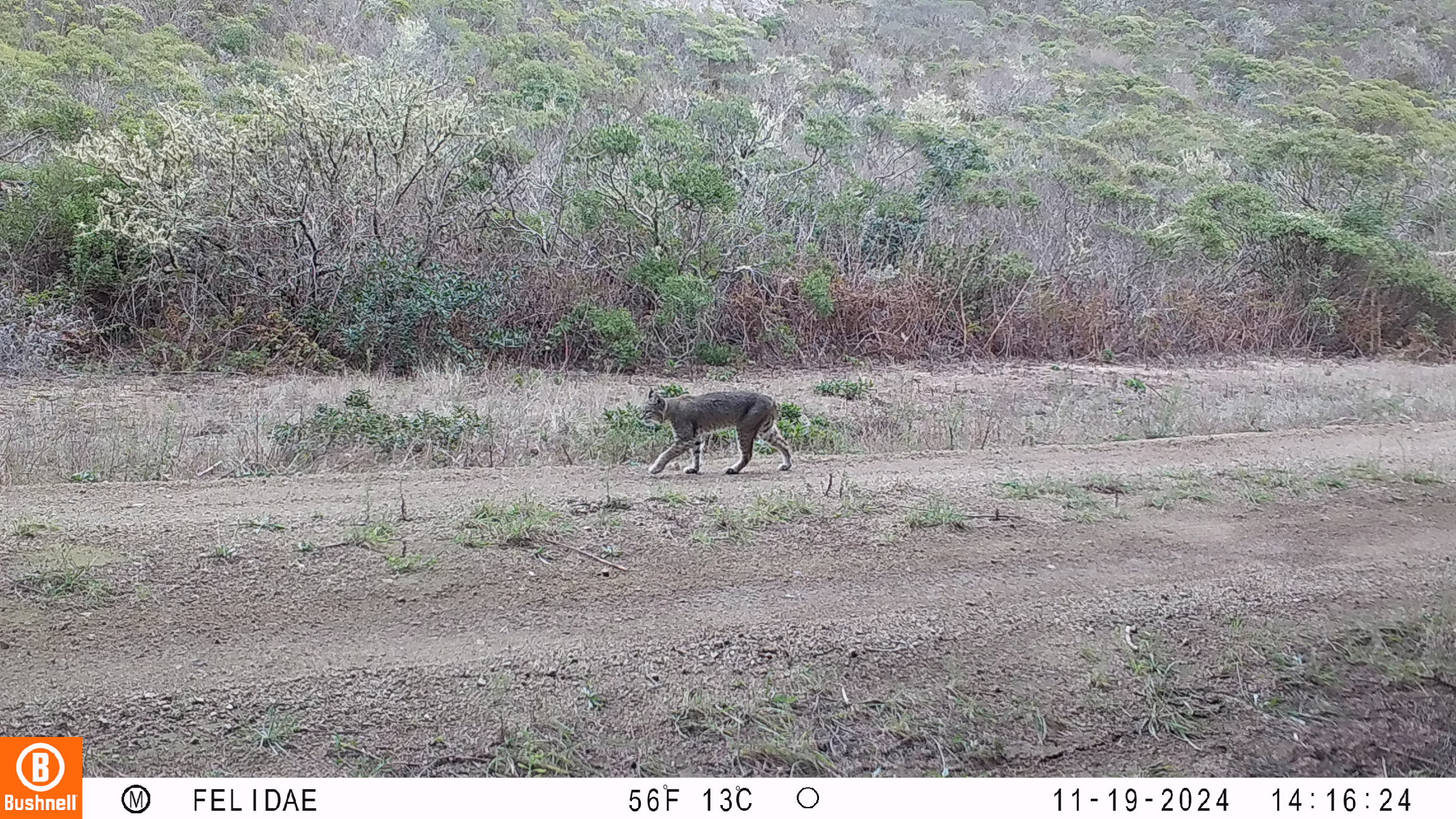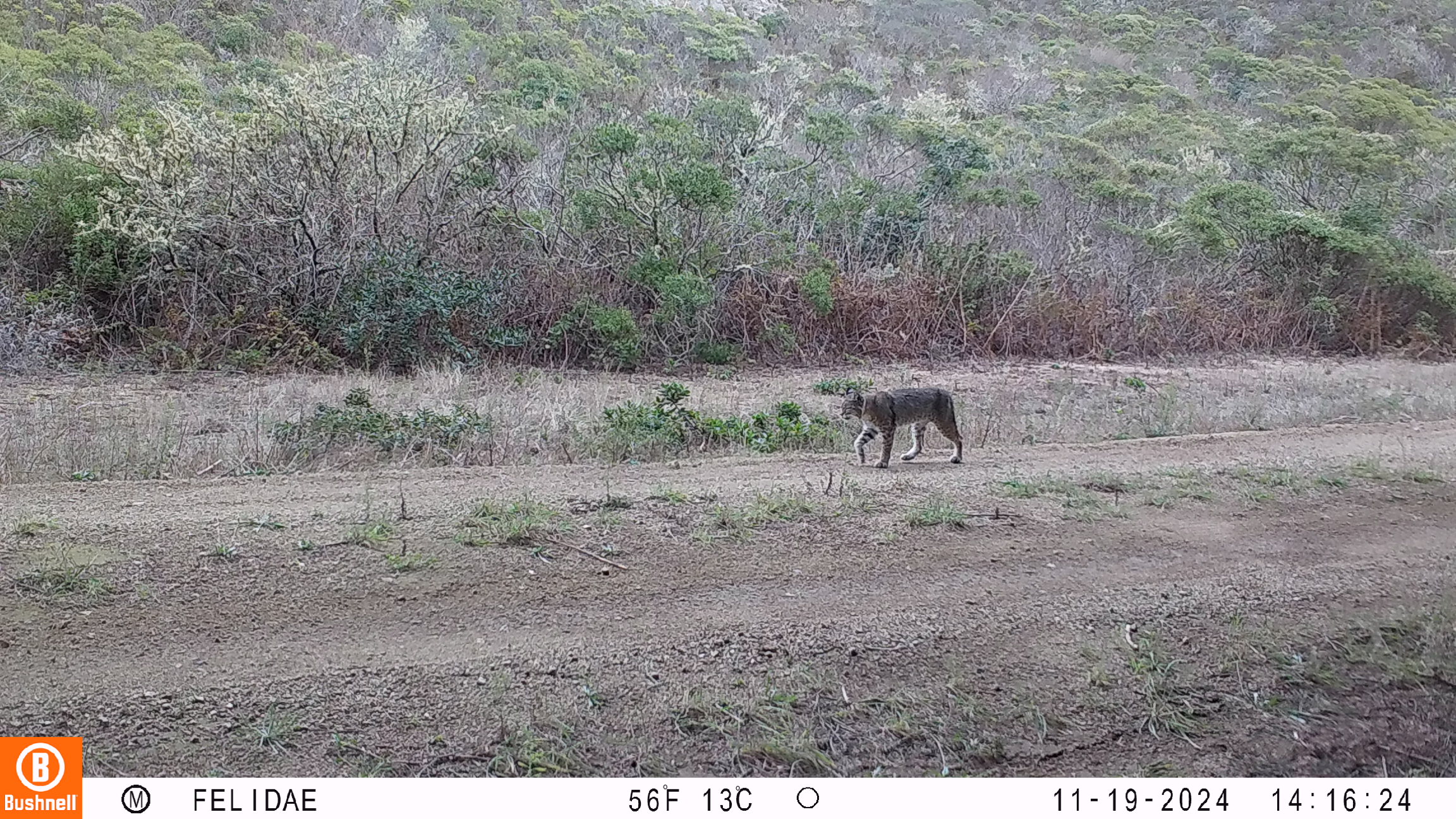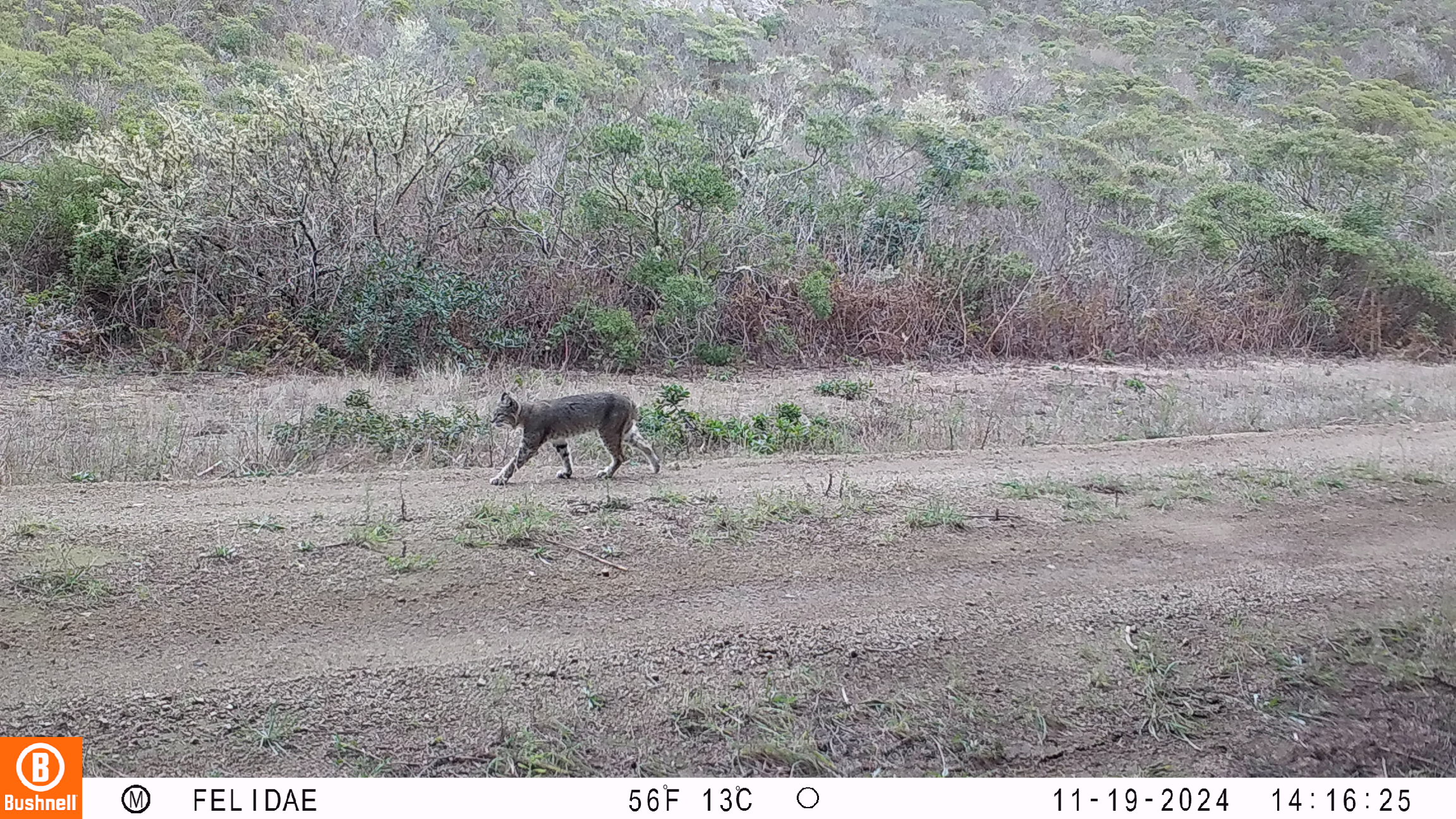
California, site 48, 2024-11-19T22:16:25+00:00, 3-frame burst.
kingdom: Animalia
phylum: Chordata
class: Mammalia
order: Carnivora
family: Felidae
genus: Lynx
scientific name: Lynx rufus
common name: bobcat